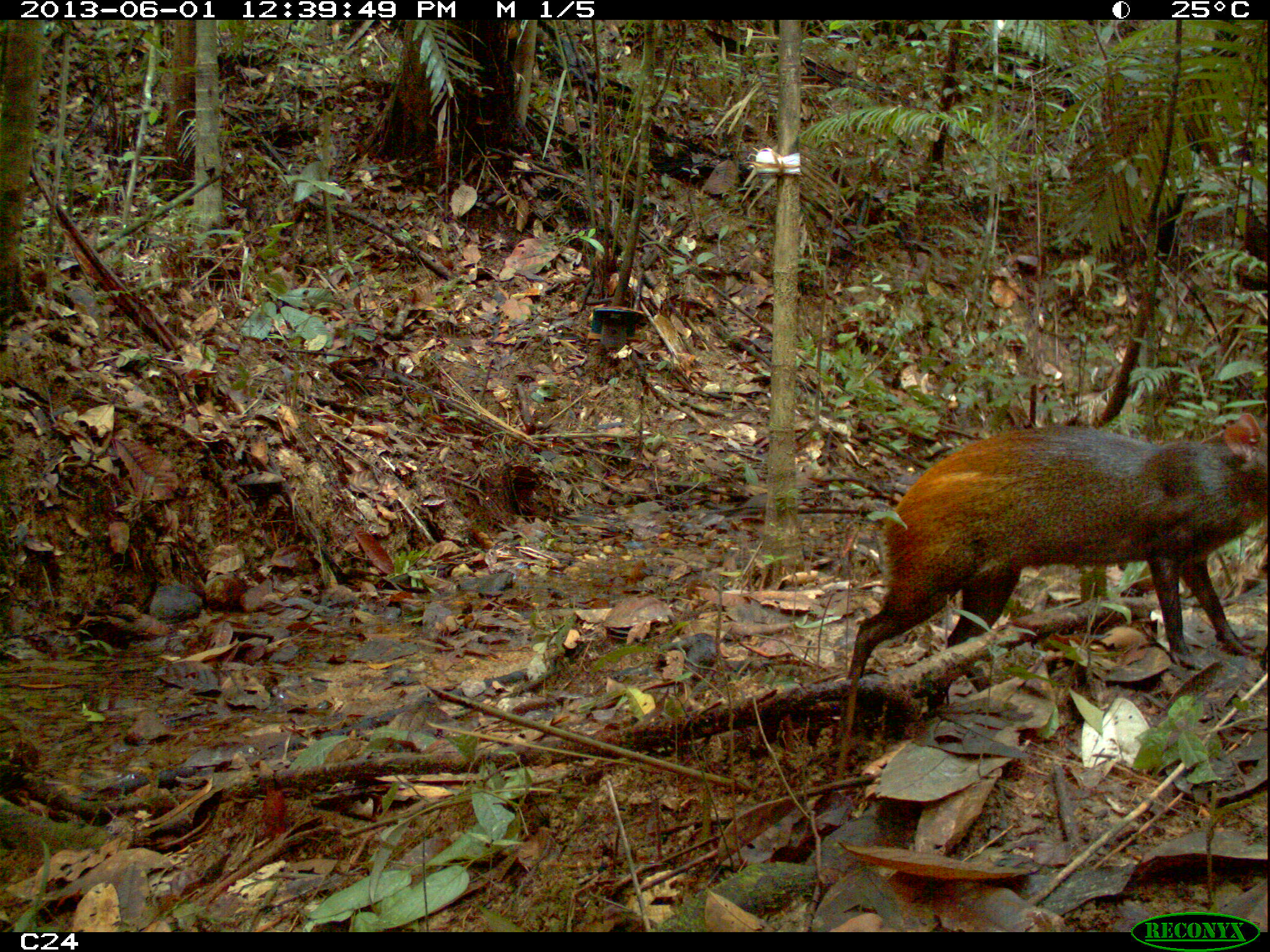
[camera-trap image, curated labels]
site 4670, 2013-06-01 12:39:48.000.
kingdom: Animalia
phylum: Chordata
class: Mammalia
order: Rodentia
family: Dasyproctidae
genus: Dasyprocta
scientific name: Dasyprocta leporina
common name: red-rumped agouti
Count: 2.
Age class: adult.